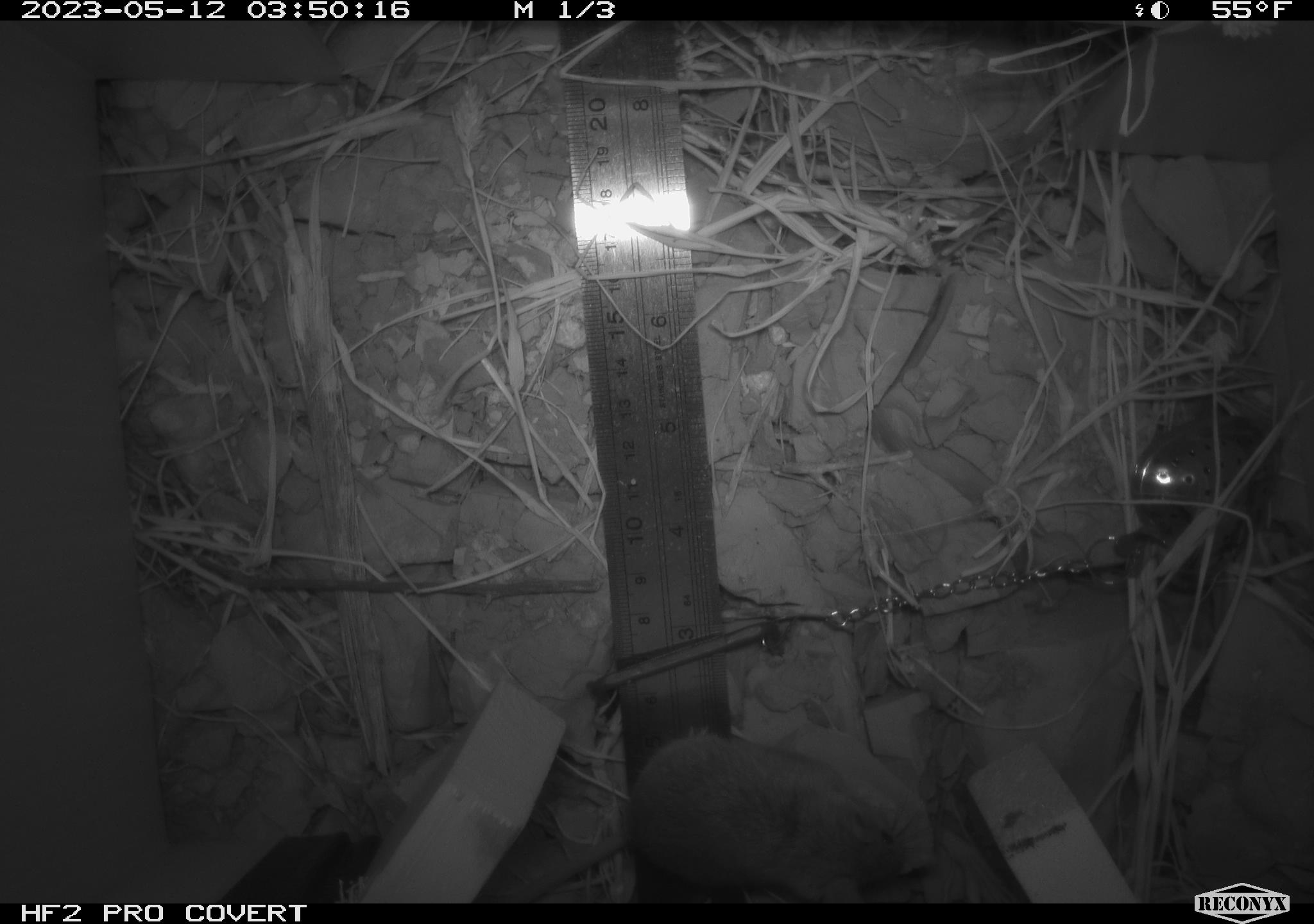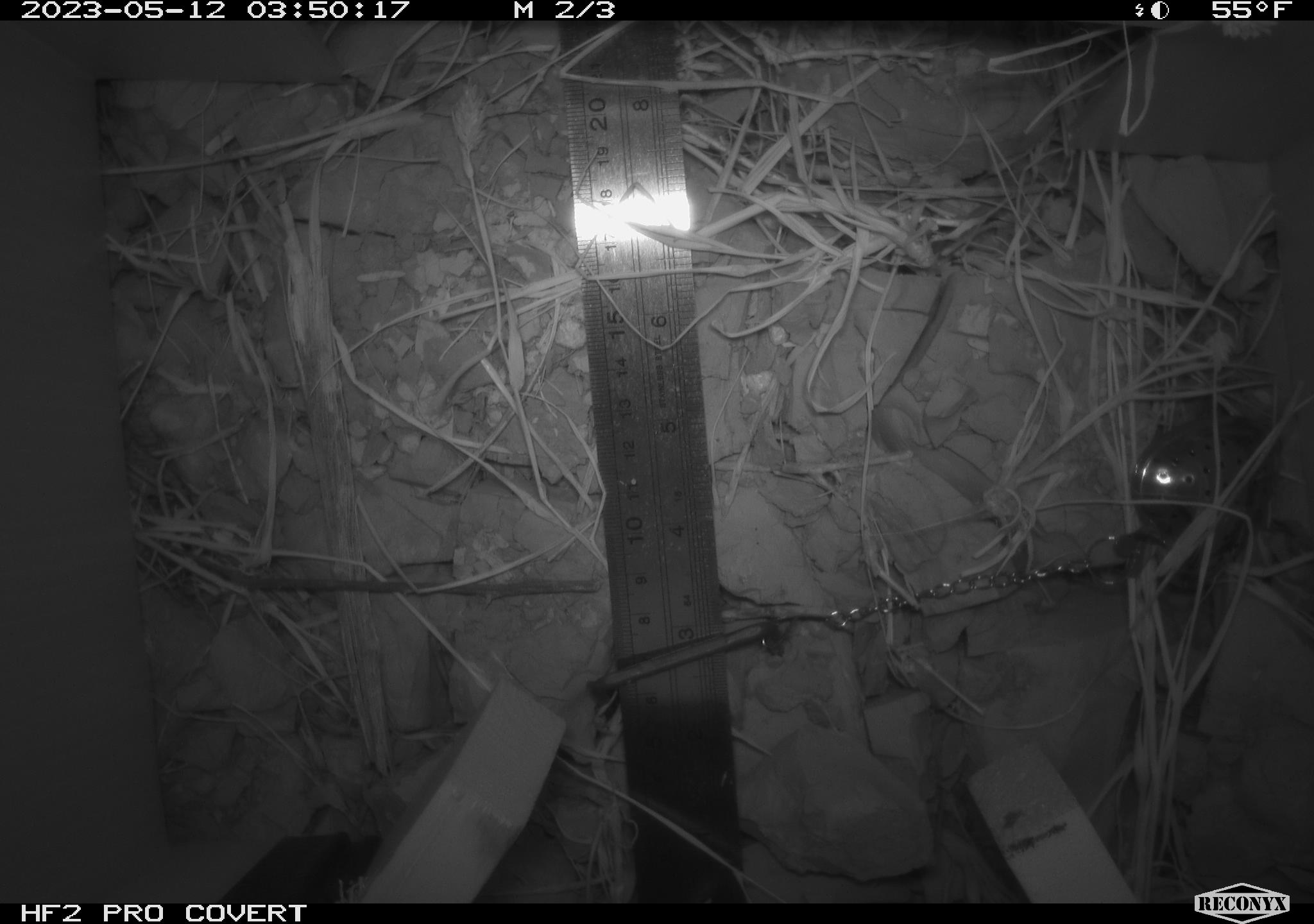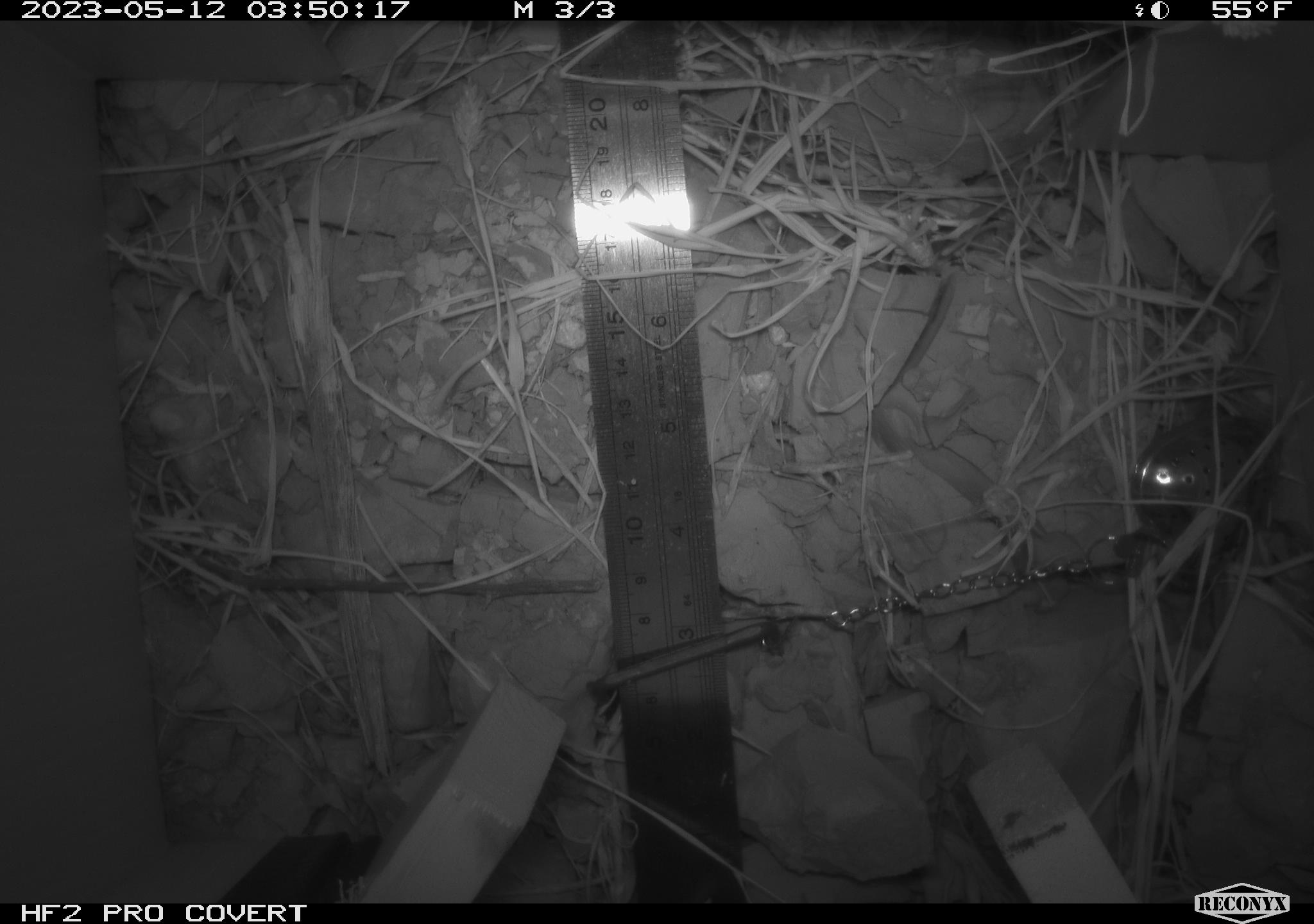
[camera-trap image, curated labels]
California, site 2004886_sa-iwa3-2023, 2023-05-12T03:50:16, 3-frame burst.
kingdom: Animalia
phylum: Chordata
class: Mammalia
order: Rodentia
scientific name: Rodentia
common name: mouse species